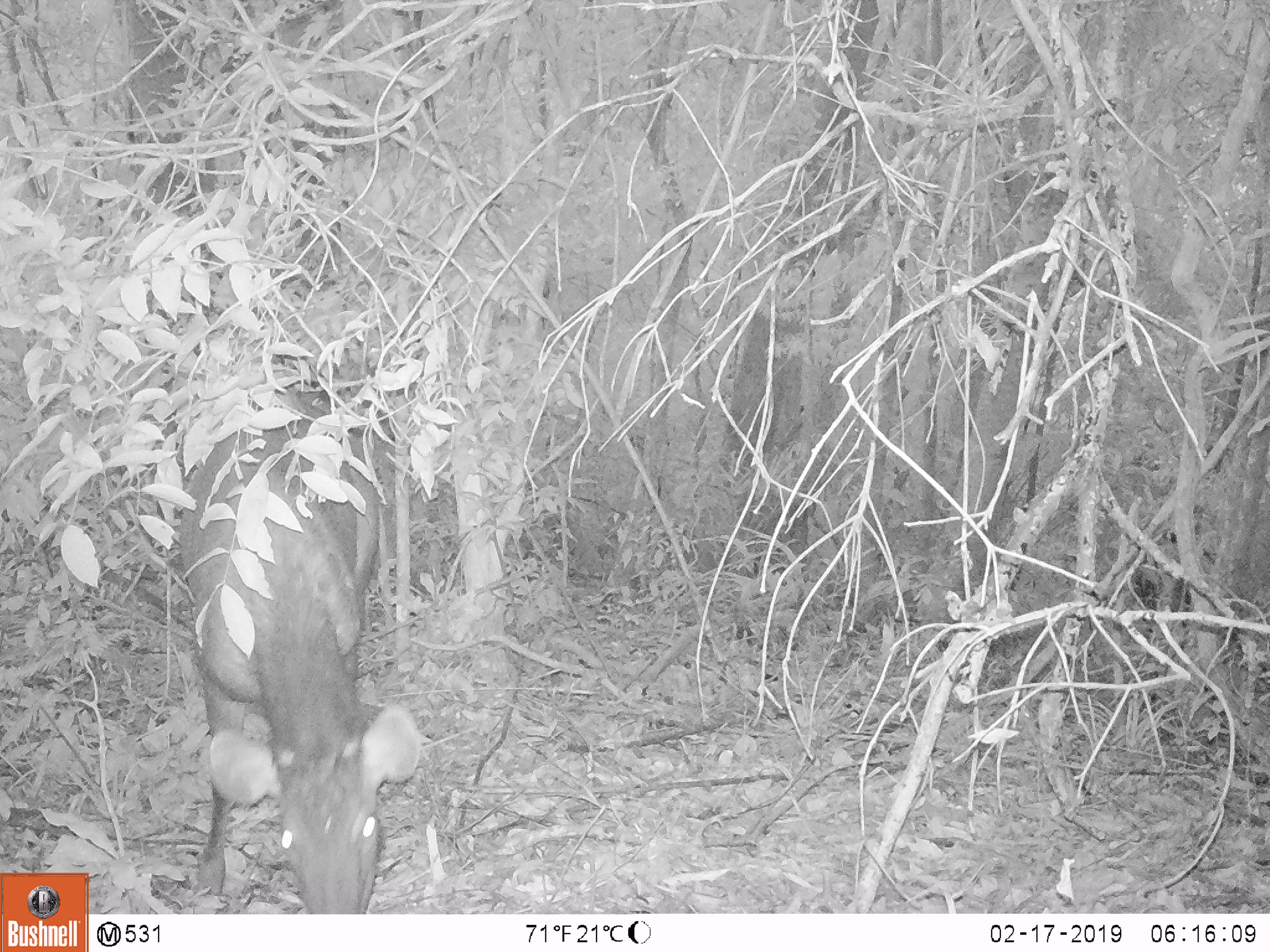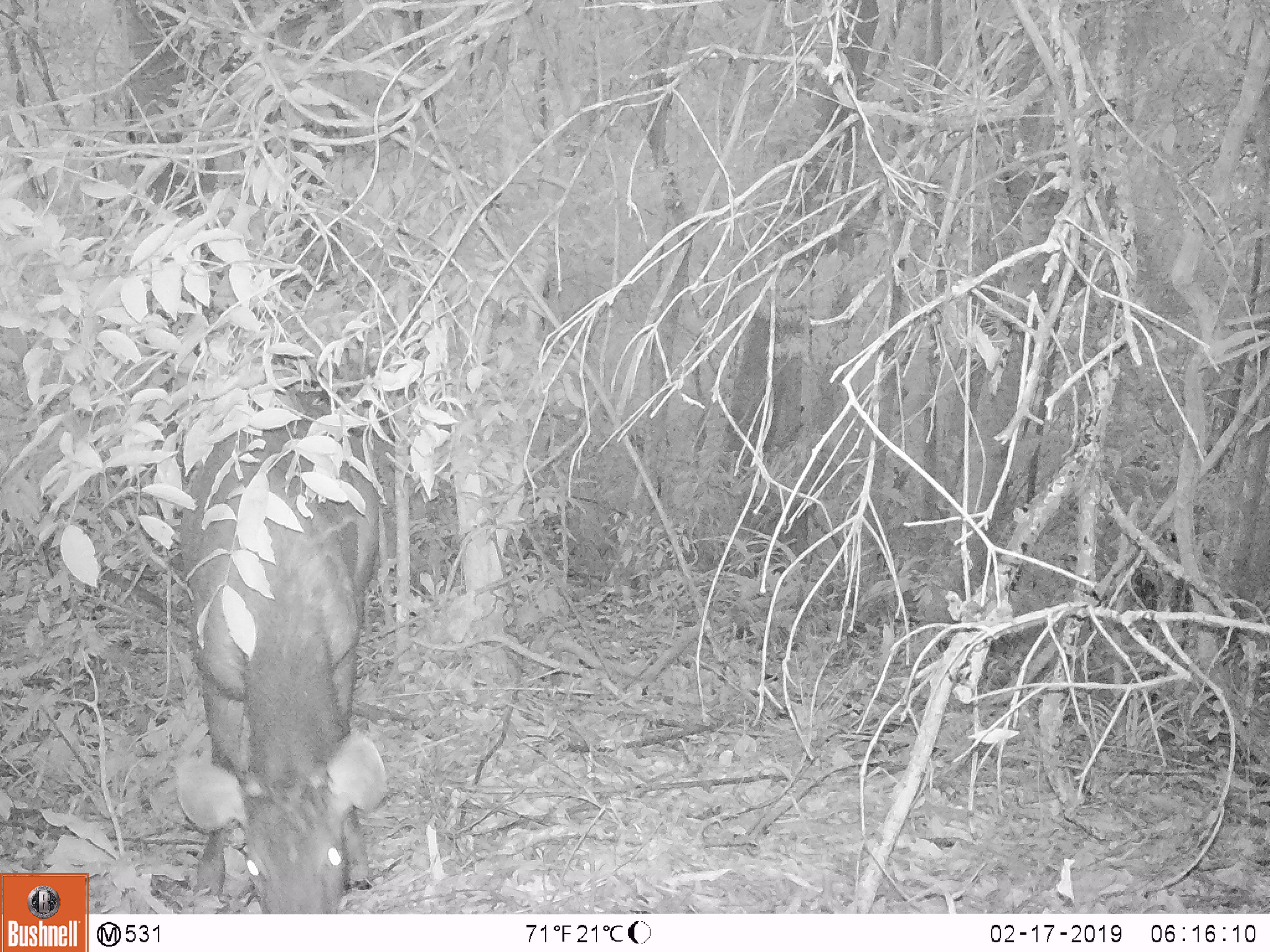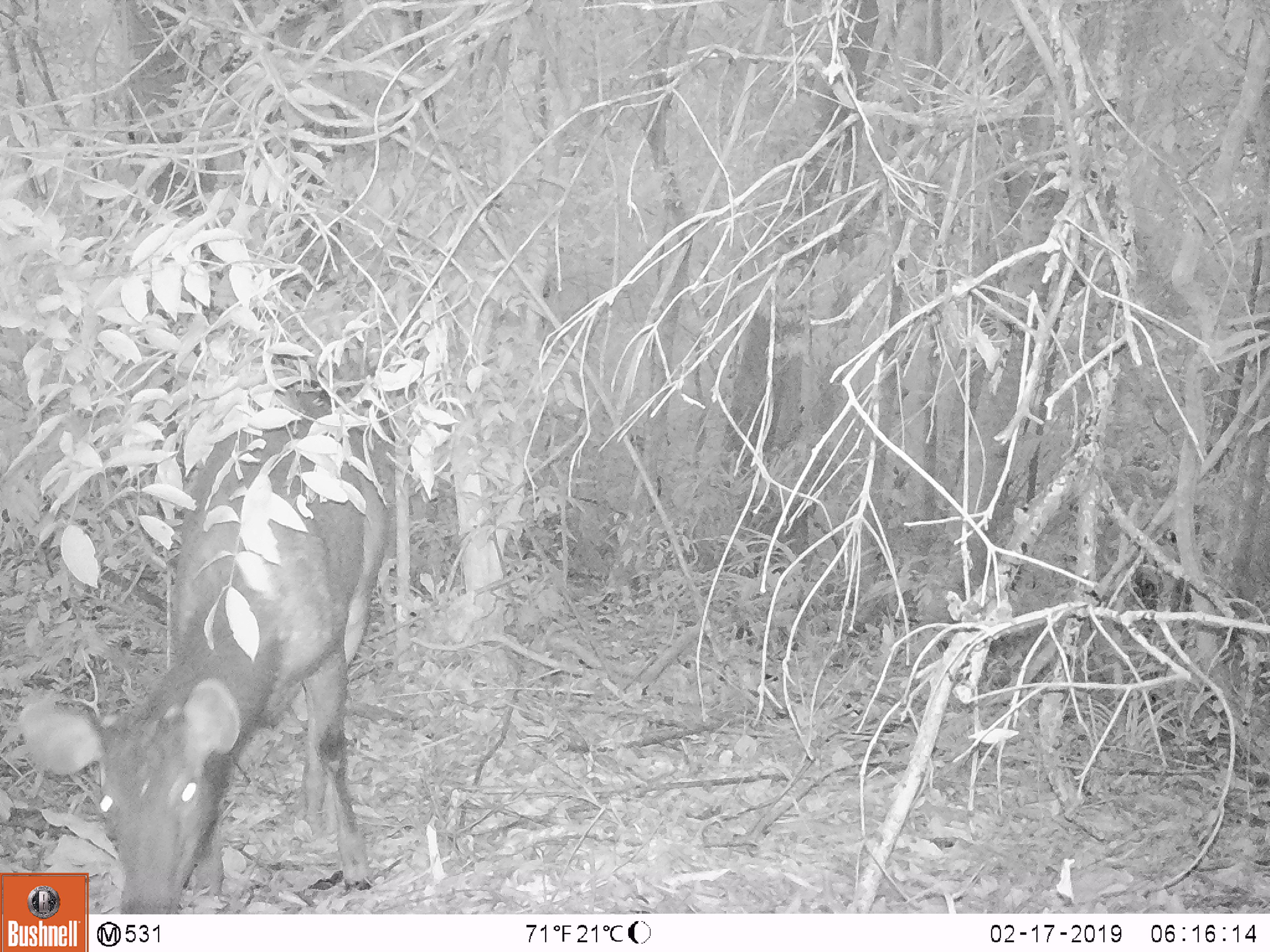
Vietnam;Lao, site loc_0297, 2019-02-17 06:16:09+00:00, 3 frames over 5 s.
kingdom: Animalia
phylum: Chordata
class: Mammalia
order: Artiodactyla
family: Cervidae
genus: Rusa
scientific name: Rusa unicolor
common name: sambar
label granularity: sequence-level